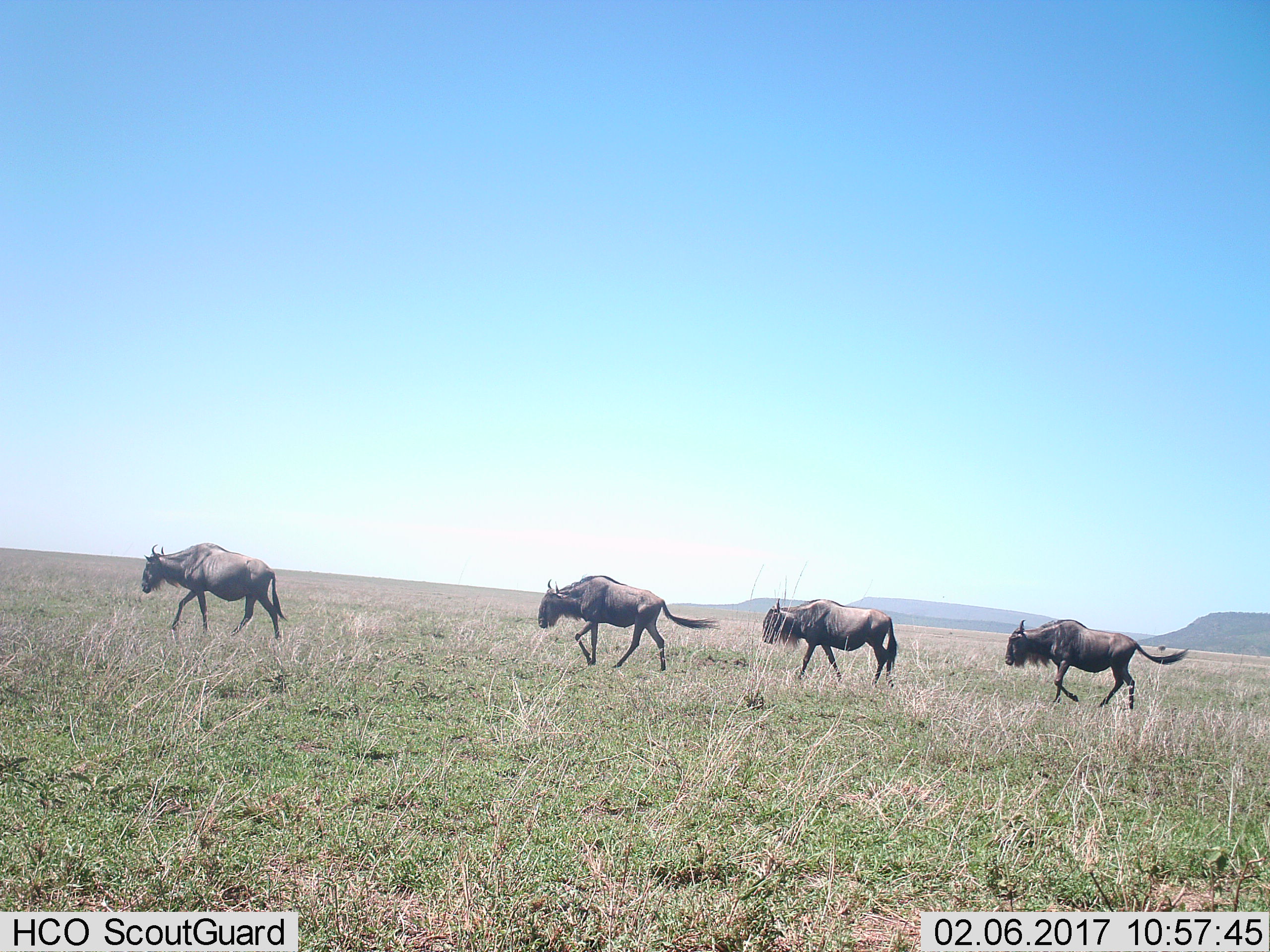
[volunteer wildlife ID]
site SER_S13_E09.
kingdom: Animalia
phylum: Chordata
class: Mammalia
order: Artiodactyla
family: Bovidae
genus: Connochaetes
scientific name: Connochaetes taurinus taurinus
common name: blue wildebeest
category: wildebeestblue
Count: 4.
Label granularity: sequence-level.